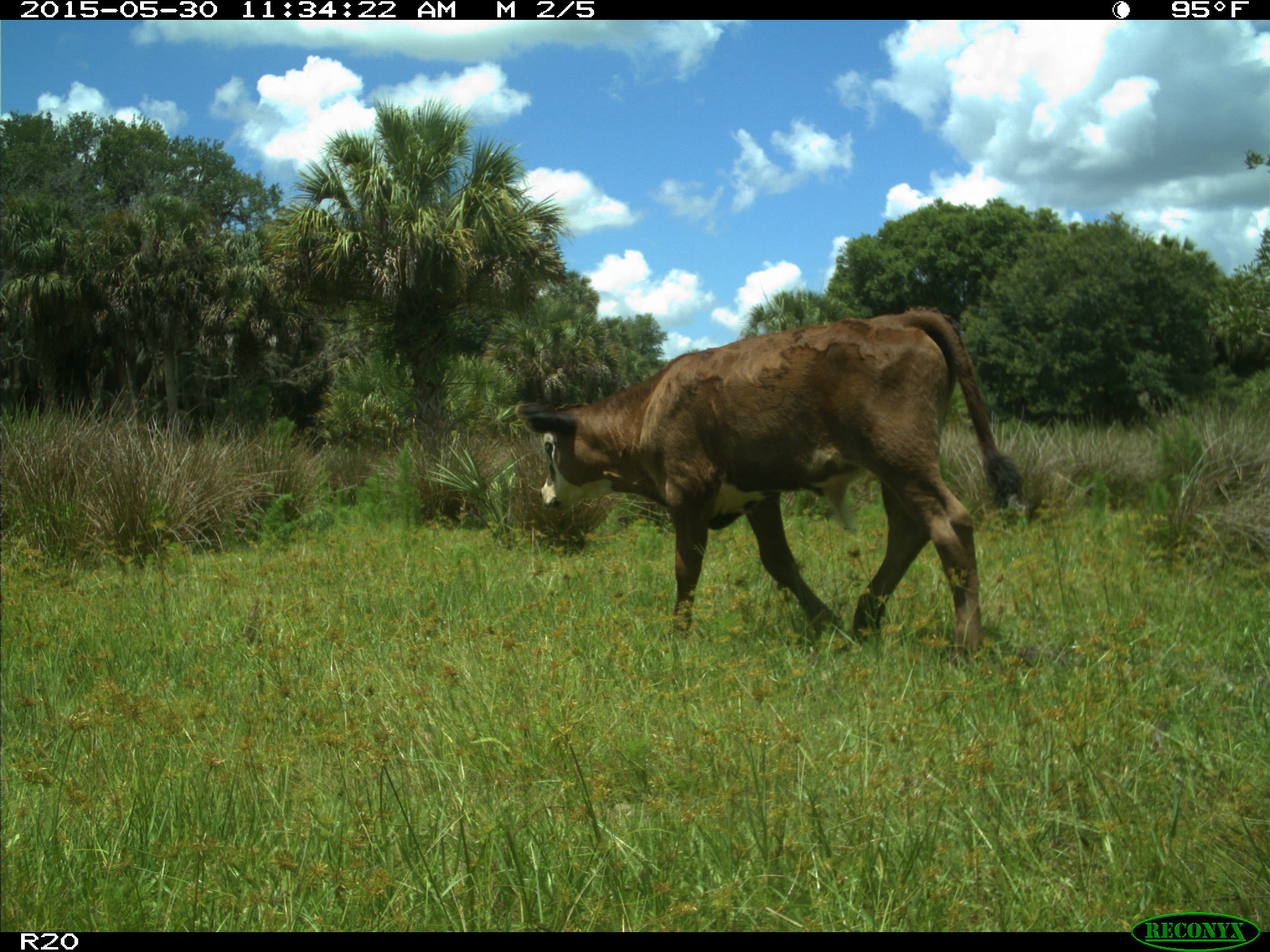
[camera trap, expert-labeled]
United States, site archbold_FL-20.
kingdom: Animalia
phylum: Chordata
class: Mammalia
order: Artiodactyla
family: Bovidae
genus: Bos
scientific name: Bos taurus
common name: domestic cow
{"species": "Bos taurus (domestic cow)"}